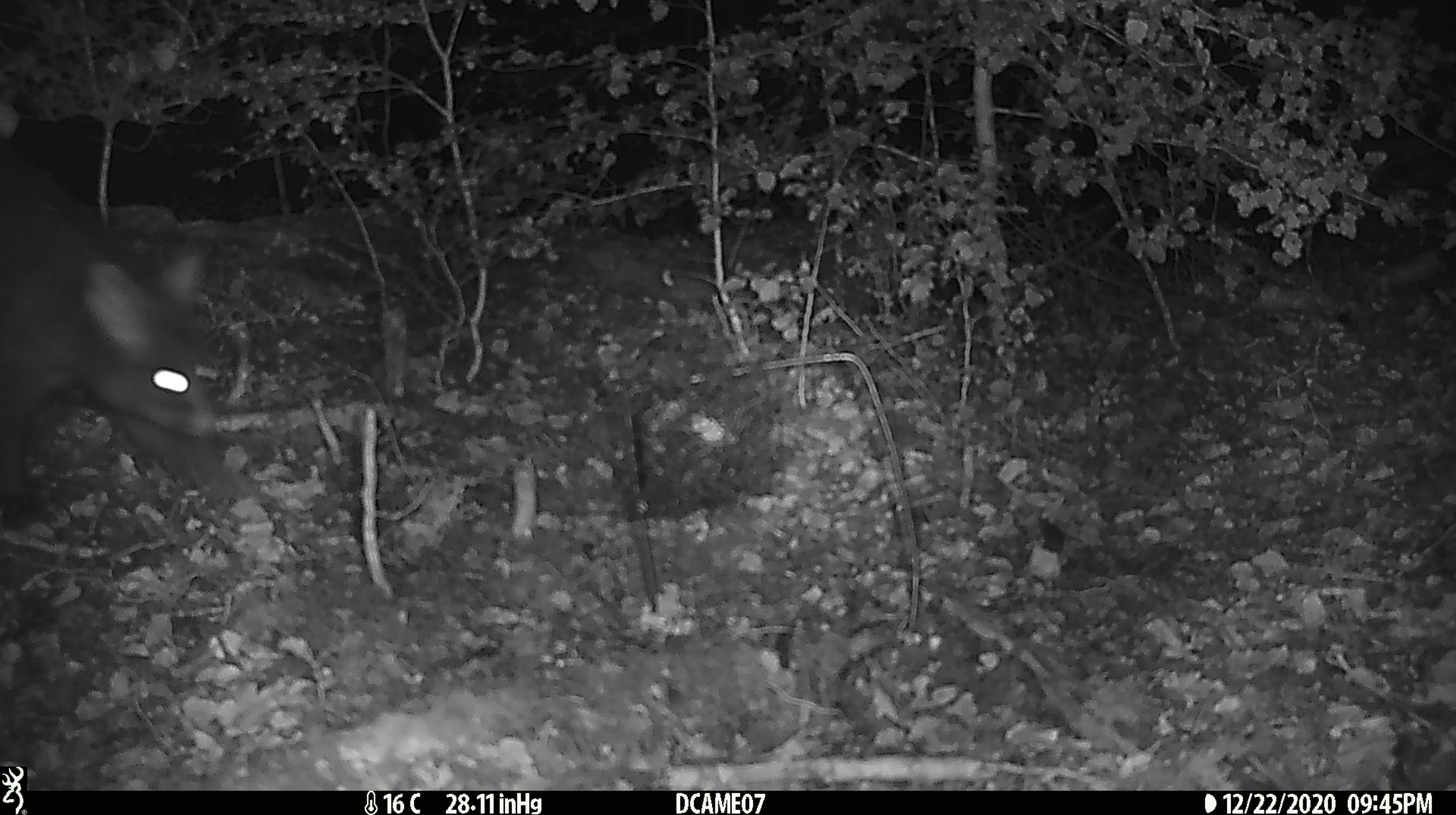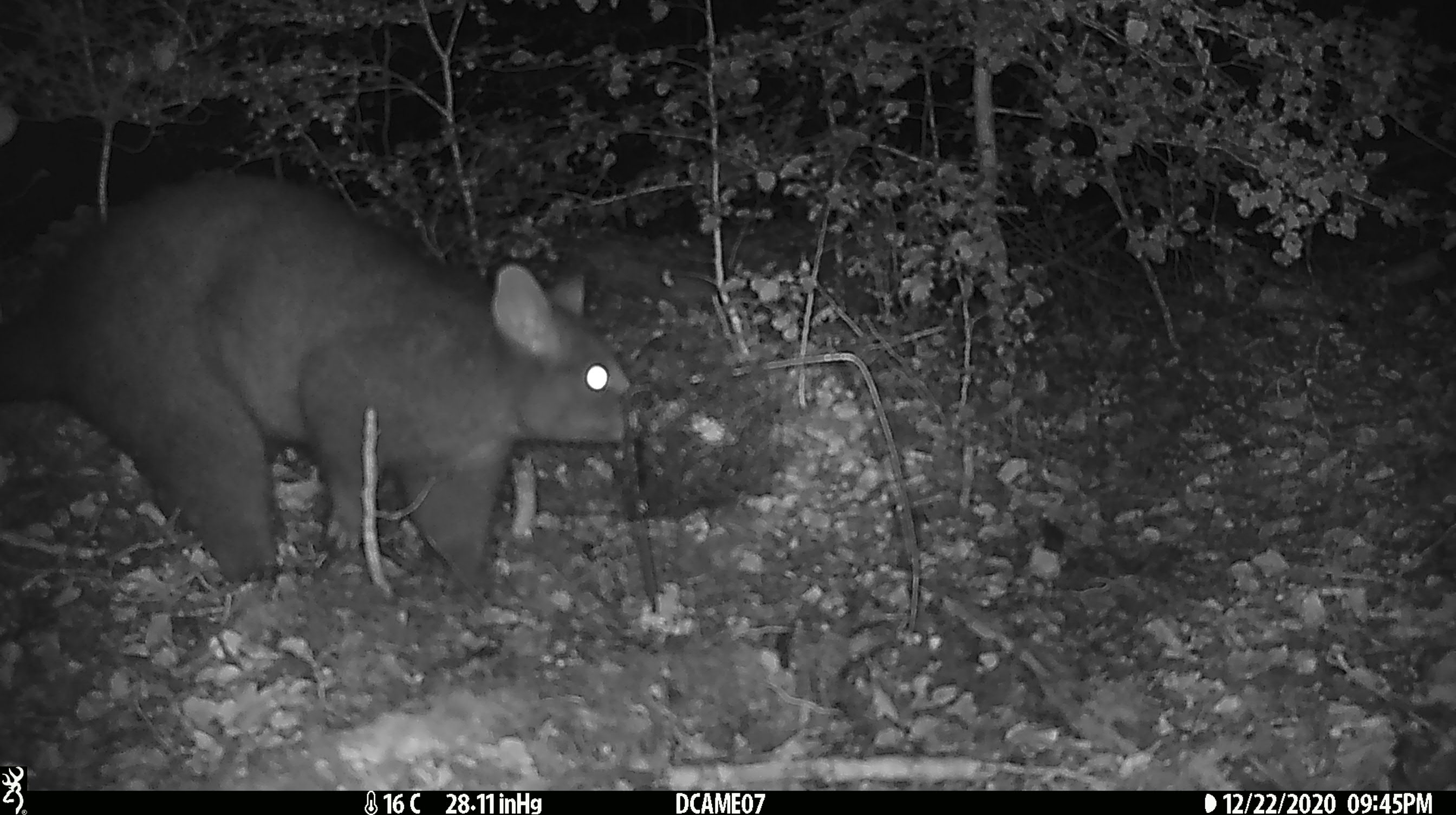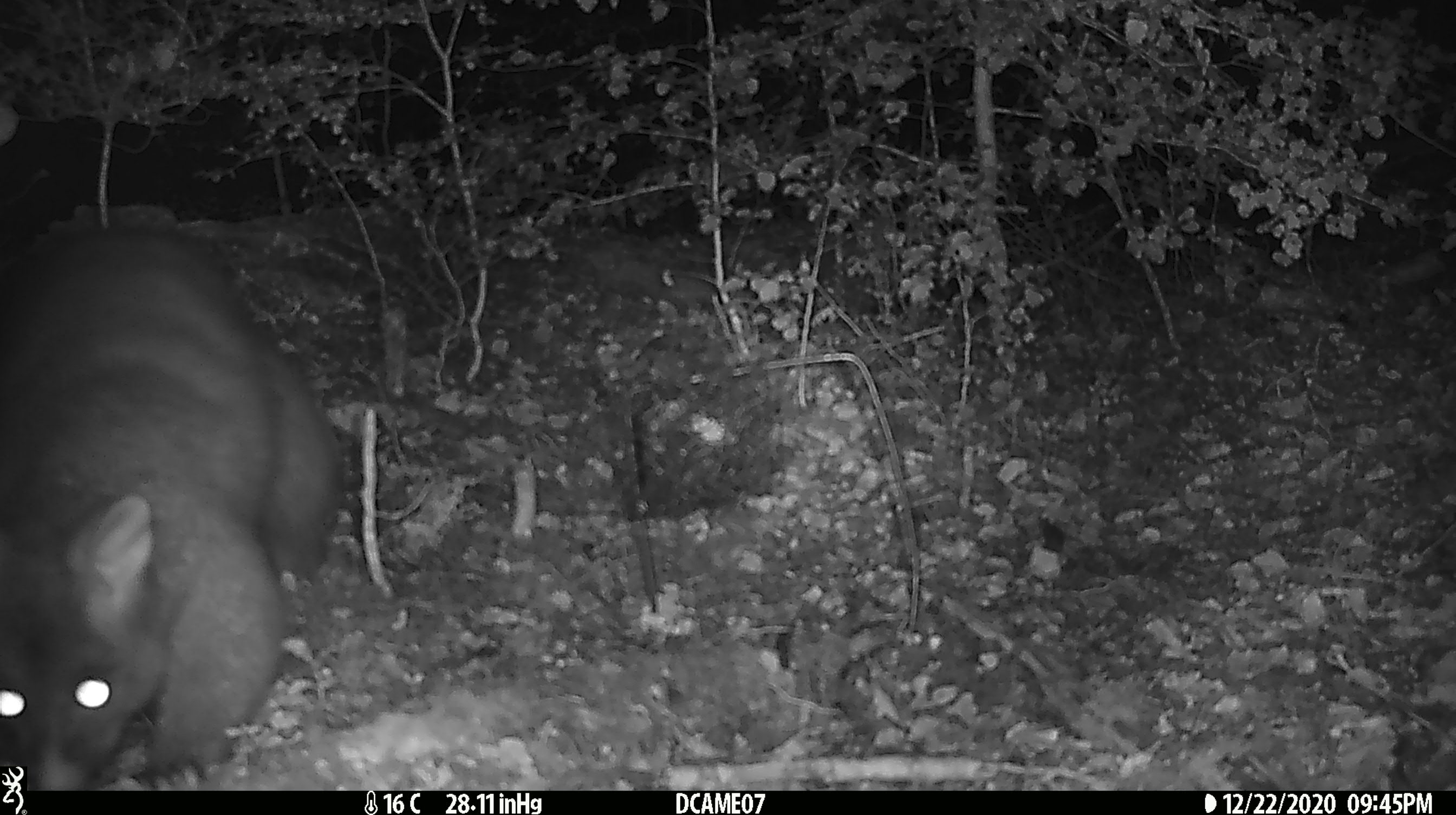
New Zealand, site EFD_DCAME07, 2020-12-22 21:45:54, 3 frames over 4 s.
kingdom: Animalia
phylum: Chordata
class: Mammalia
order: Diprotodontia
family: Phalangeridae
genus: Trichosurus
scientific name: Trichosurus vulpecula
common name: common brushtail possum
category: possum